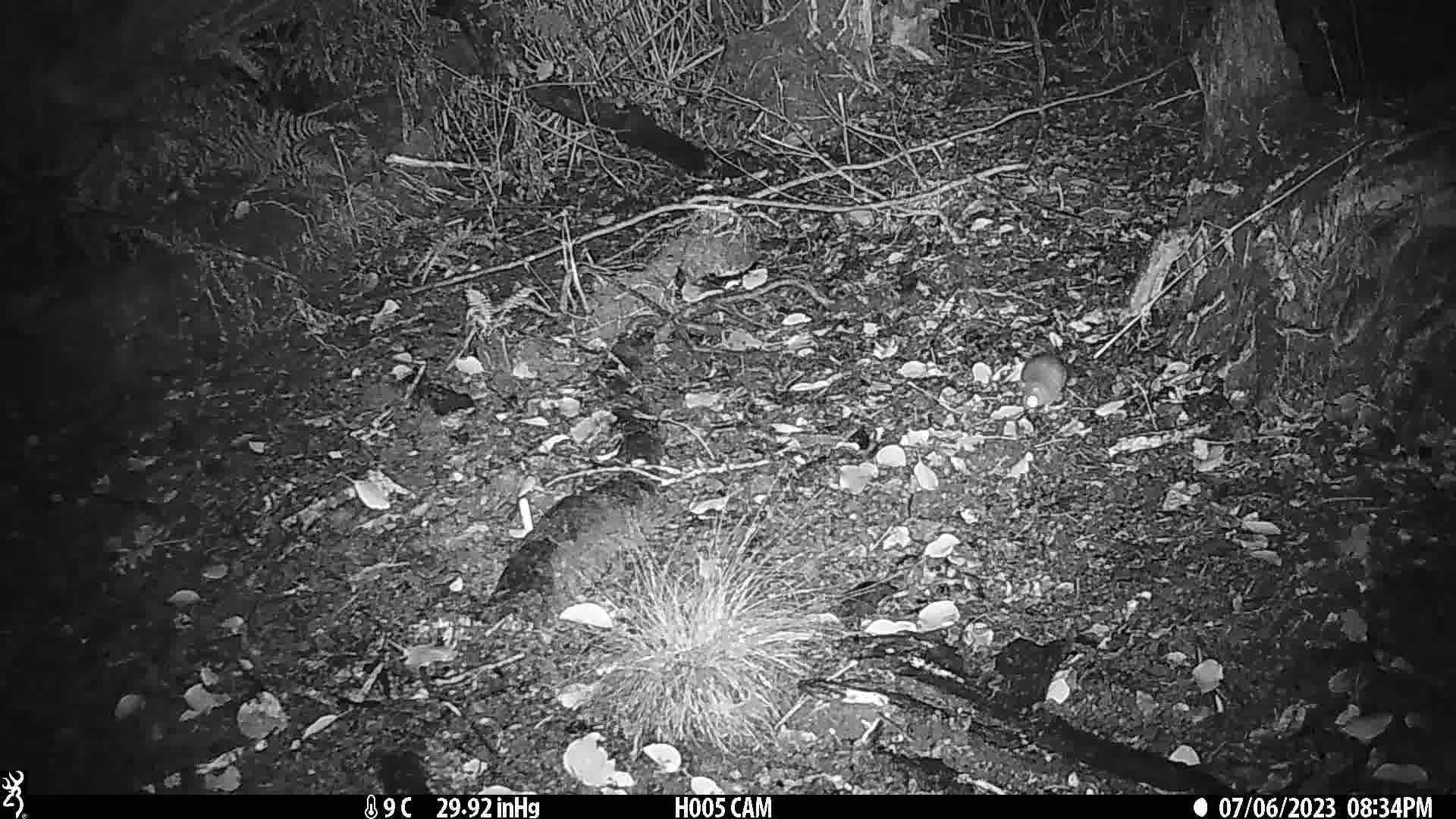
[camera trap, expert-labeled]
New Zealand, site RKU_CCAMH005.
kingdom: Animalia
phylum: Chordata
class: Mammalia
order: Rodentia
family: Muridae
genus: Rattus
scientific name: Rattus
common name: rat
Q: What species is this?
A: Rat (Rattus).